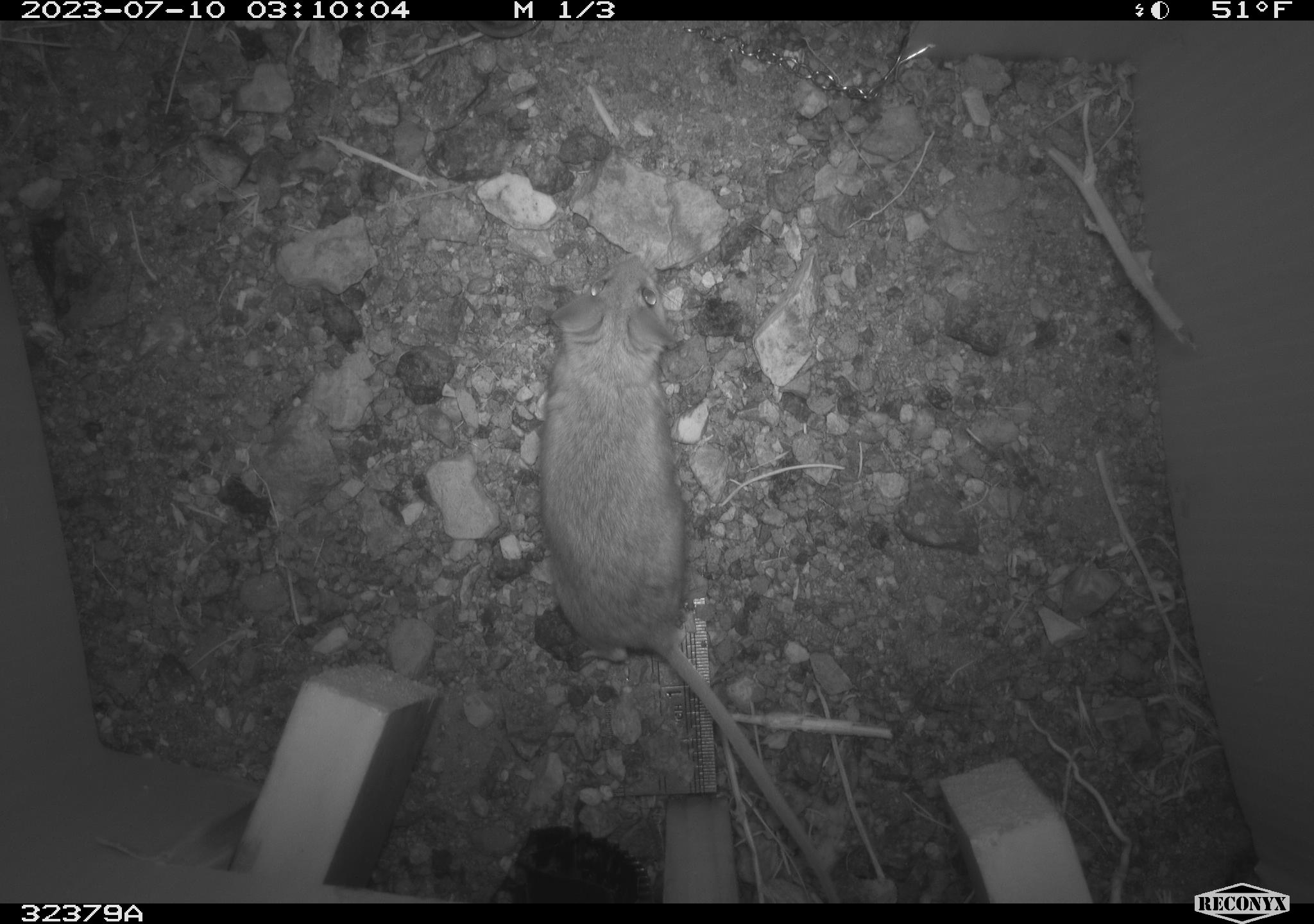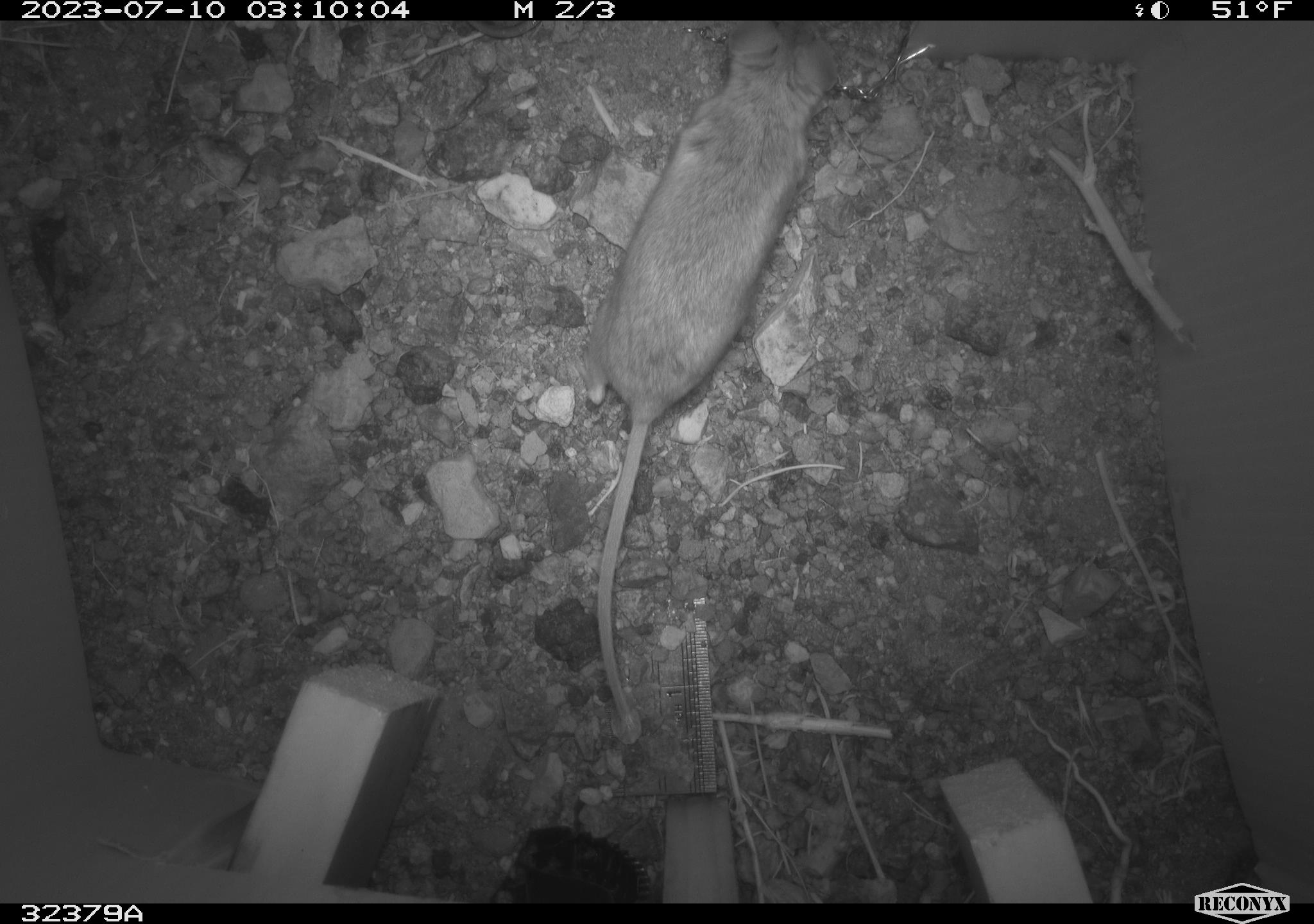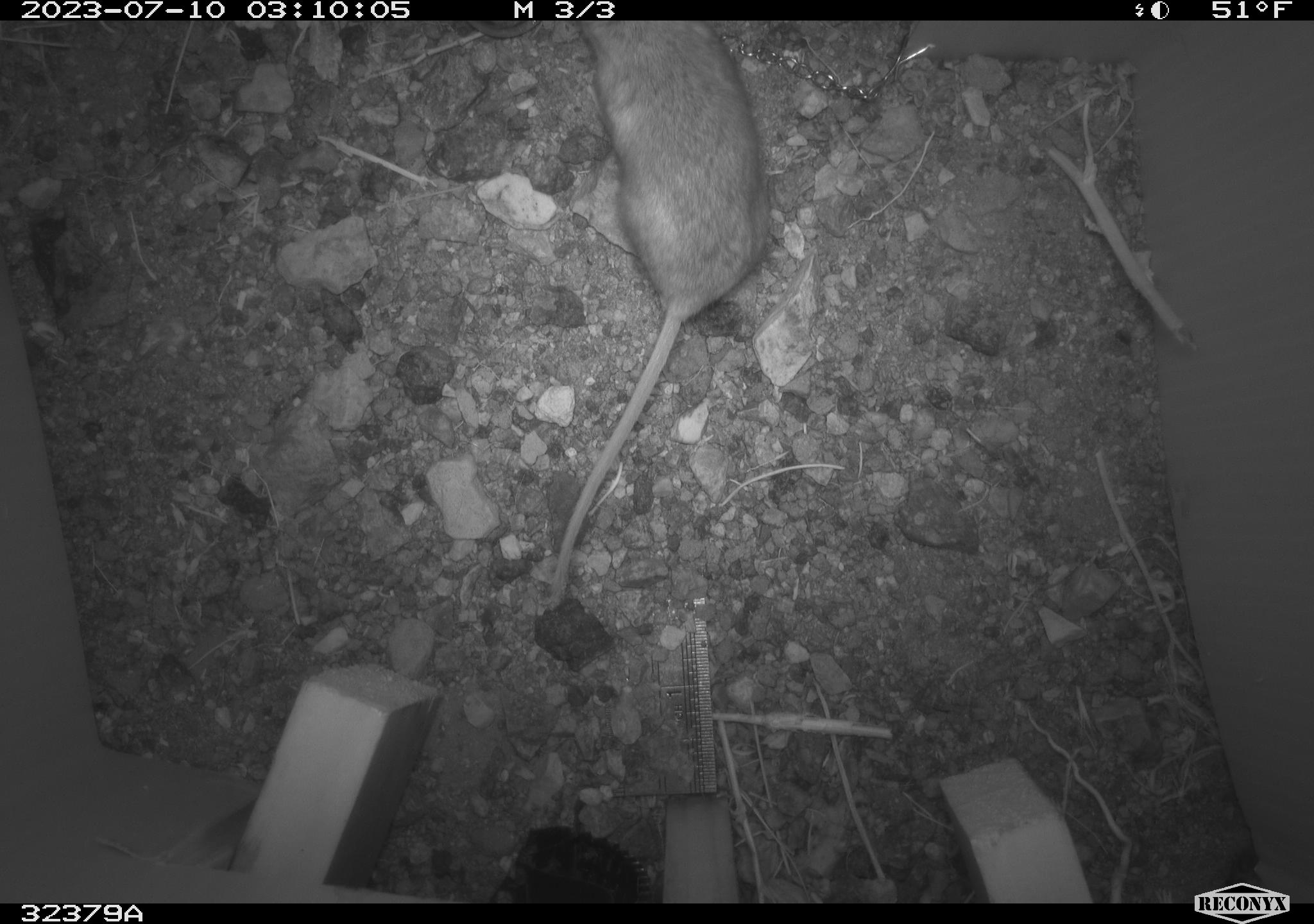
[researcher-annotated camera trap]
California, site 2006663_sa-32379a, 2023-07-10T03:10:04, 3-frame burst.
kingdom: Animalia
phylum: Chordata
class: Mammalia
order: Rodentia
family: Cricetidae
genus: Peromyscus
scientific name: Peromyscus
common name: deer mice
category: peromyscus species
Peromyscus species (deer mice) (Peromyscus).